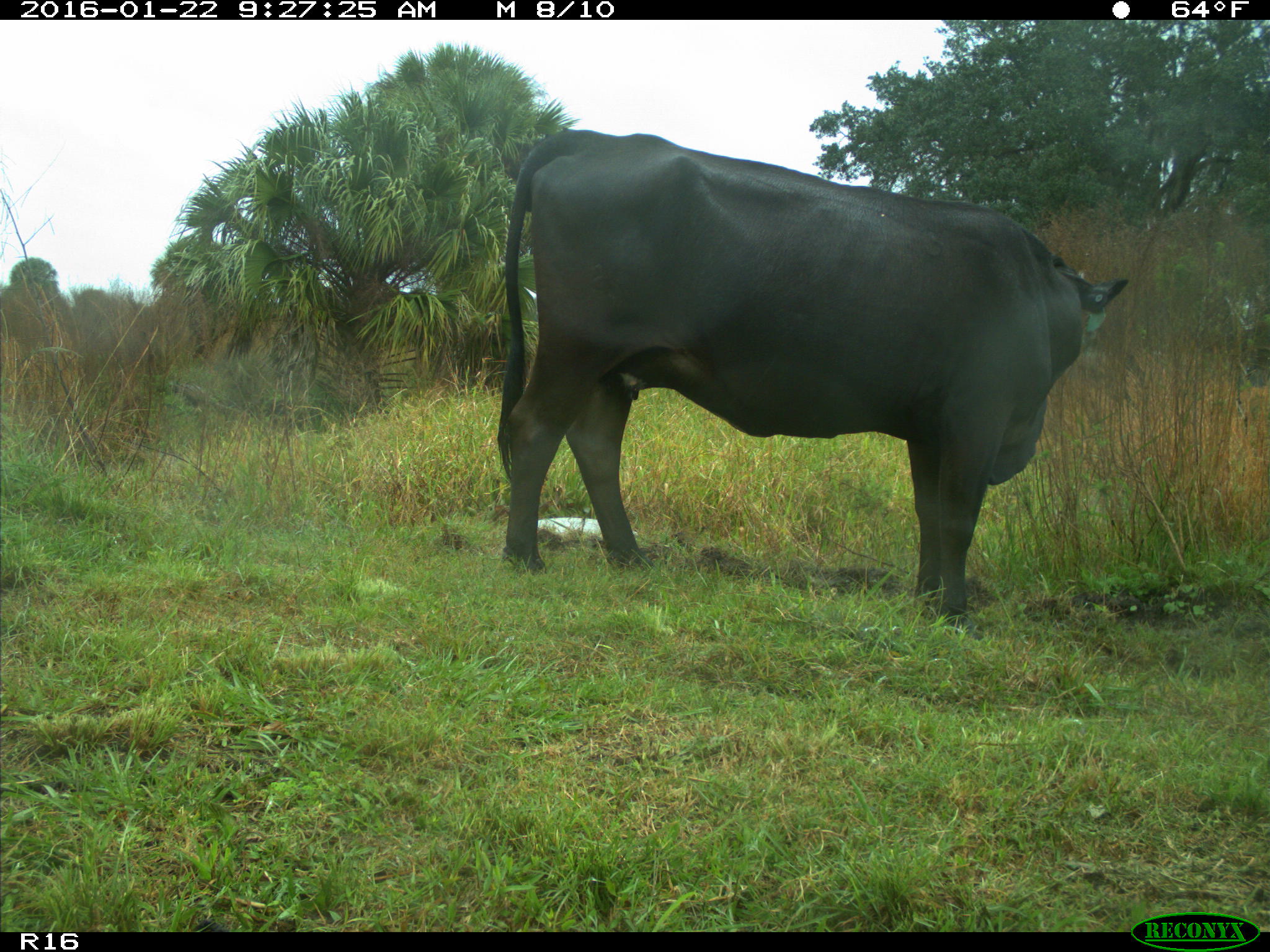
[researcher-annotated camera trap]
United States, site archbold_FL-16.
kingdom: Animalia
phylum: Chordata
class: Mammalia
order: Artiodactyla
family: Bovidae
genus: Bos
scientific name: Bos taurus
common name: domestic cow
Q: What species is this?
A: Bos taurus (domestic cow).